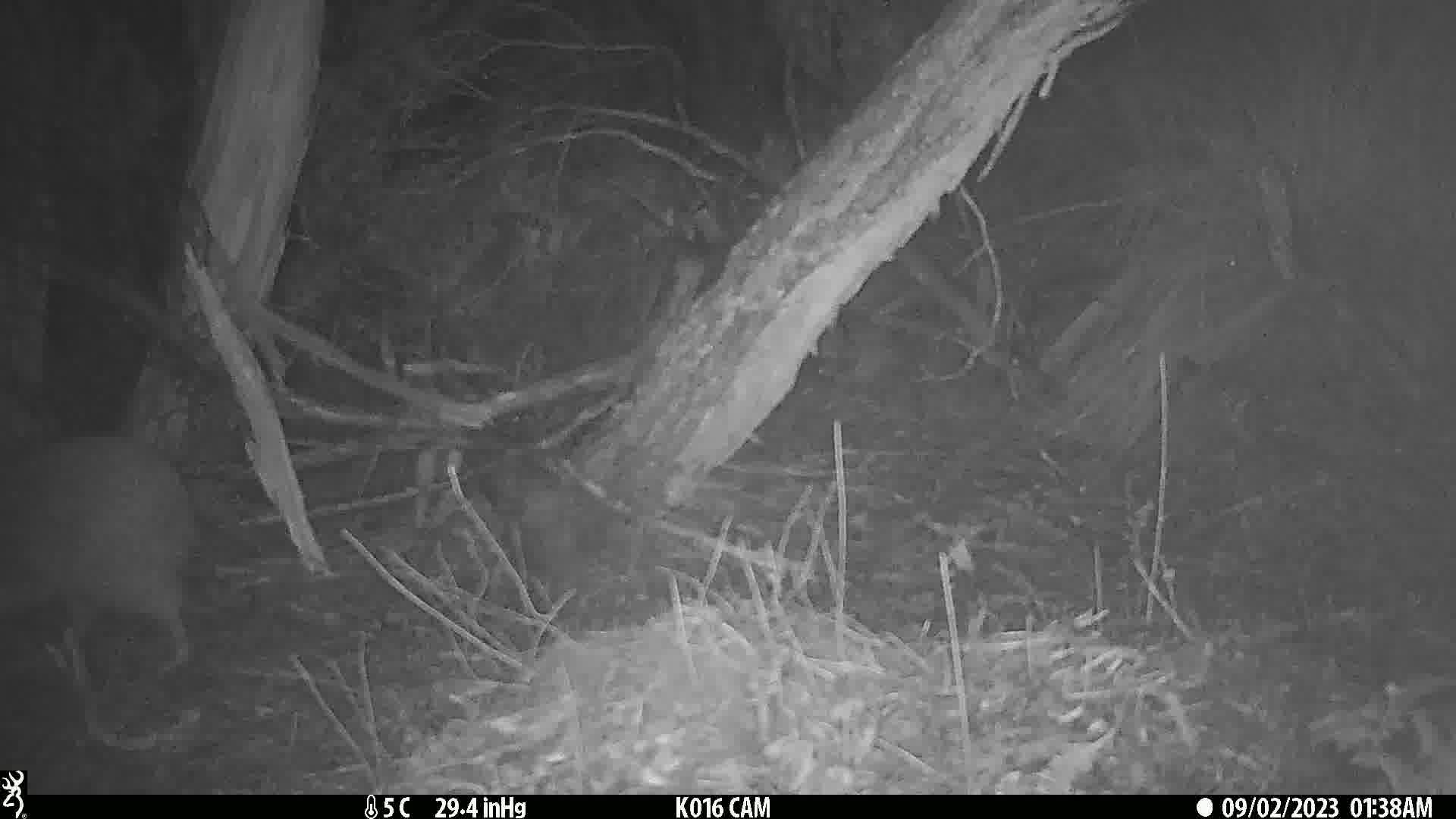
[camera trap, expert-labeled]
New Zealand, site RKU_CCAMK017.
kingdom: Animalia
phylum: Chordata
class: Aves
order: Apterygiformes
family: Apterygidae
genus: Apteryx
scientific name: Apteryx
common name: kiwi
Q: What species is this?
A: Kiwi (Apteryx).